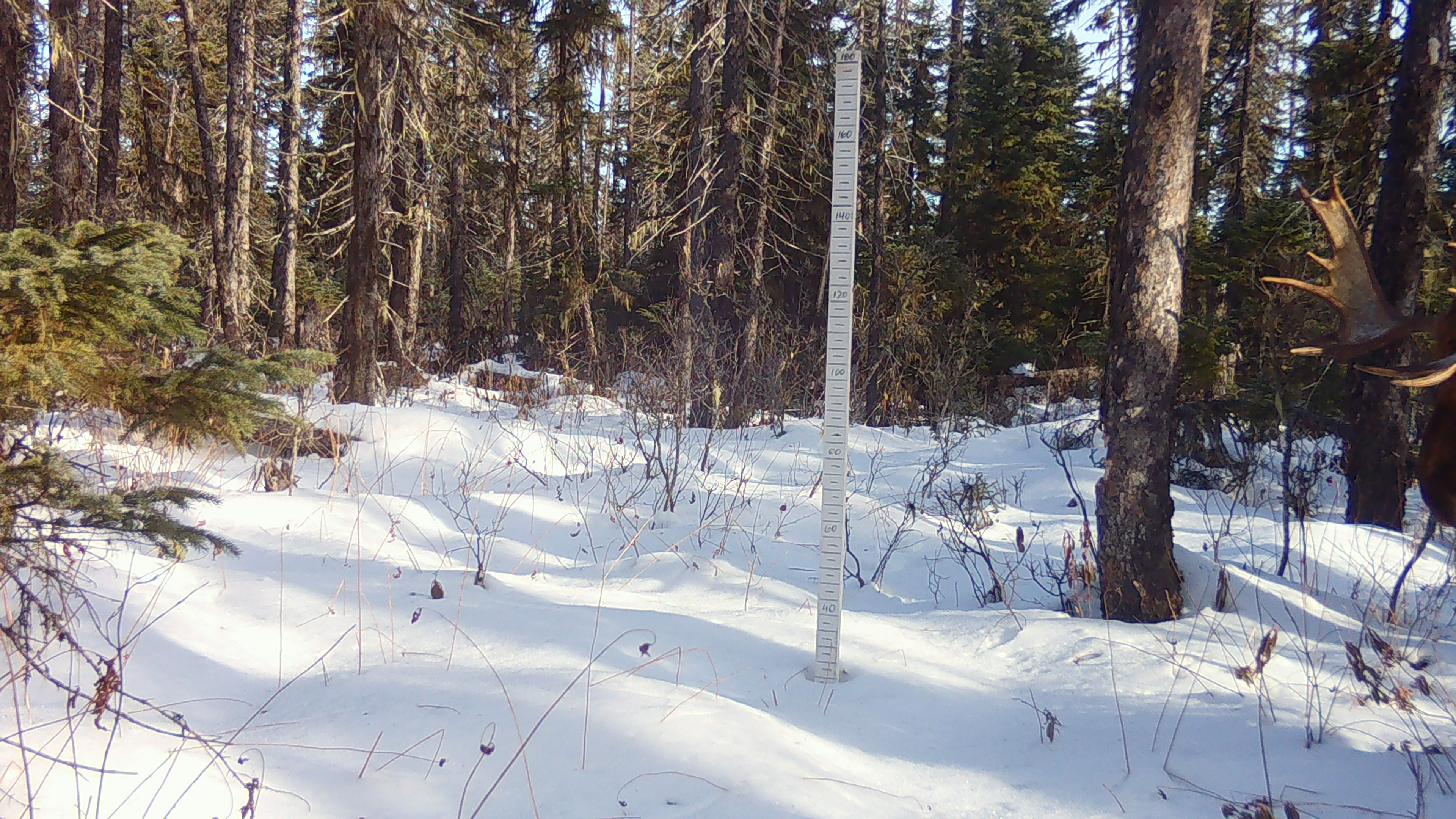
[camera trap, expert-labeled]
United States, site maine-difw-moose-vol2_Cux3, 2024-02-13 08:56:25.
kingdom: Animalia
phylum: Chordata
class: Mammalia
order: Artiodactyla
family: Cervidae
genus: Alces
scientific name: Alces alces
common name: moose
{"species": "moose (Alces alces)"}